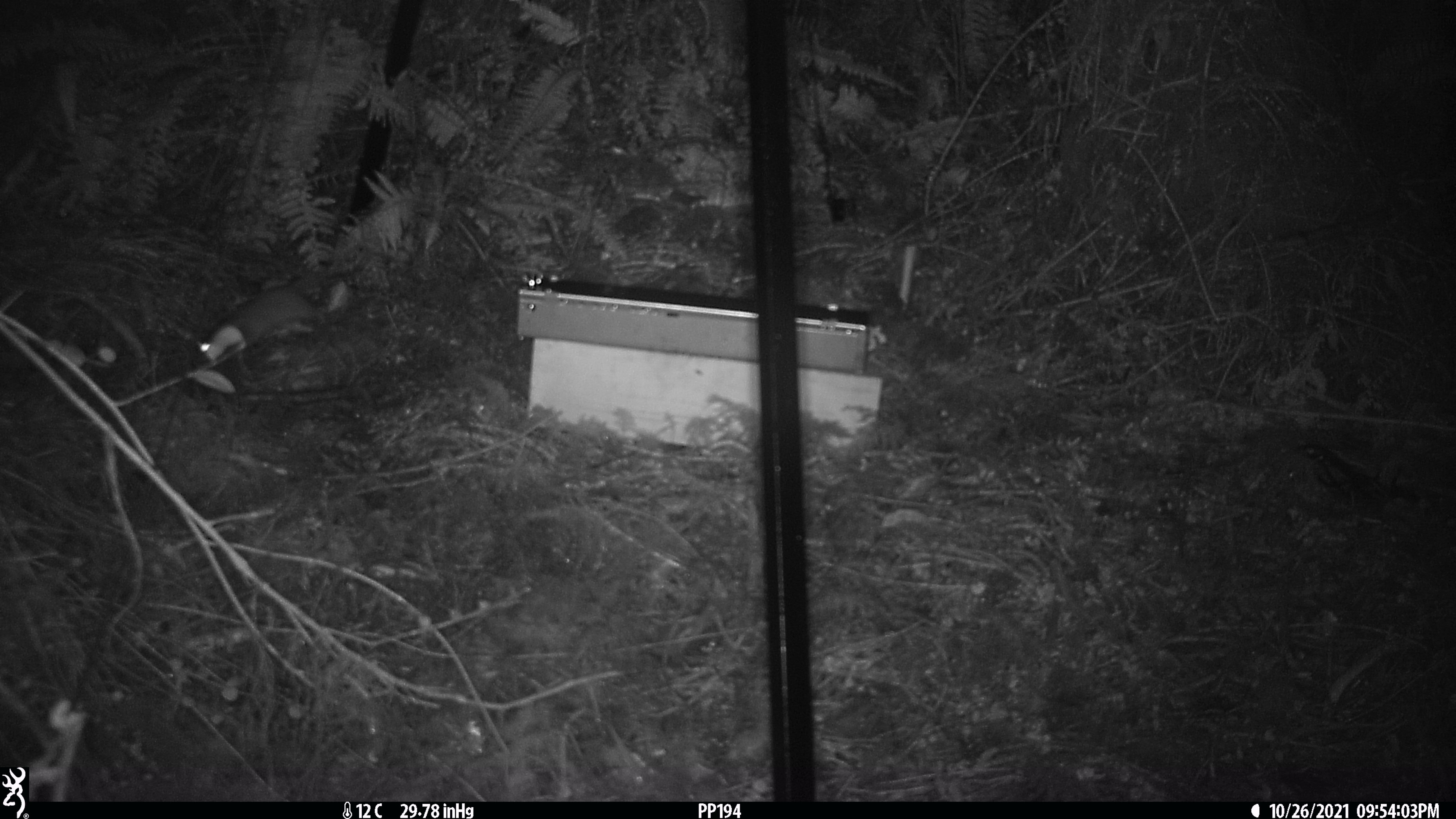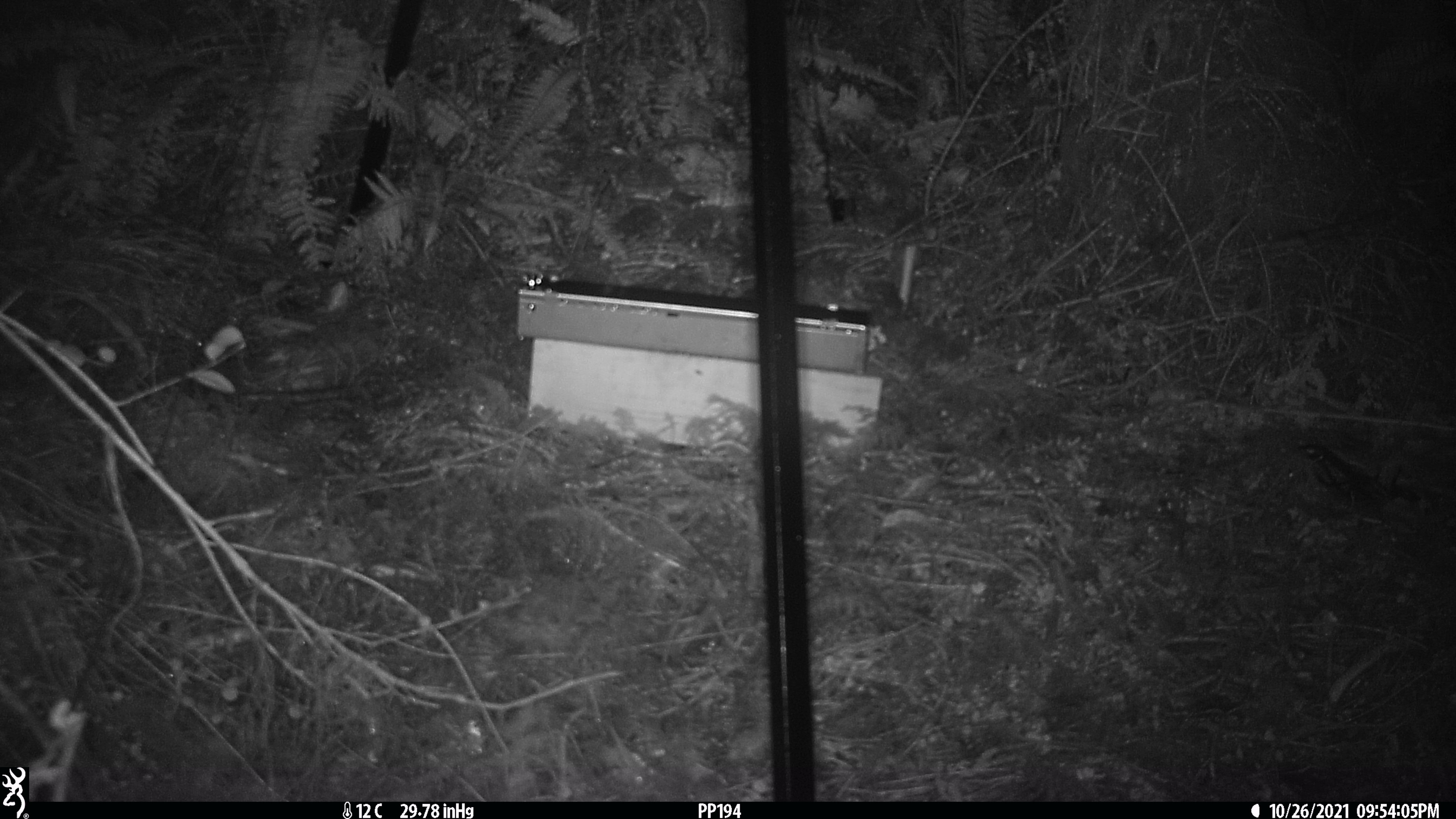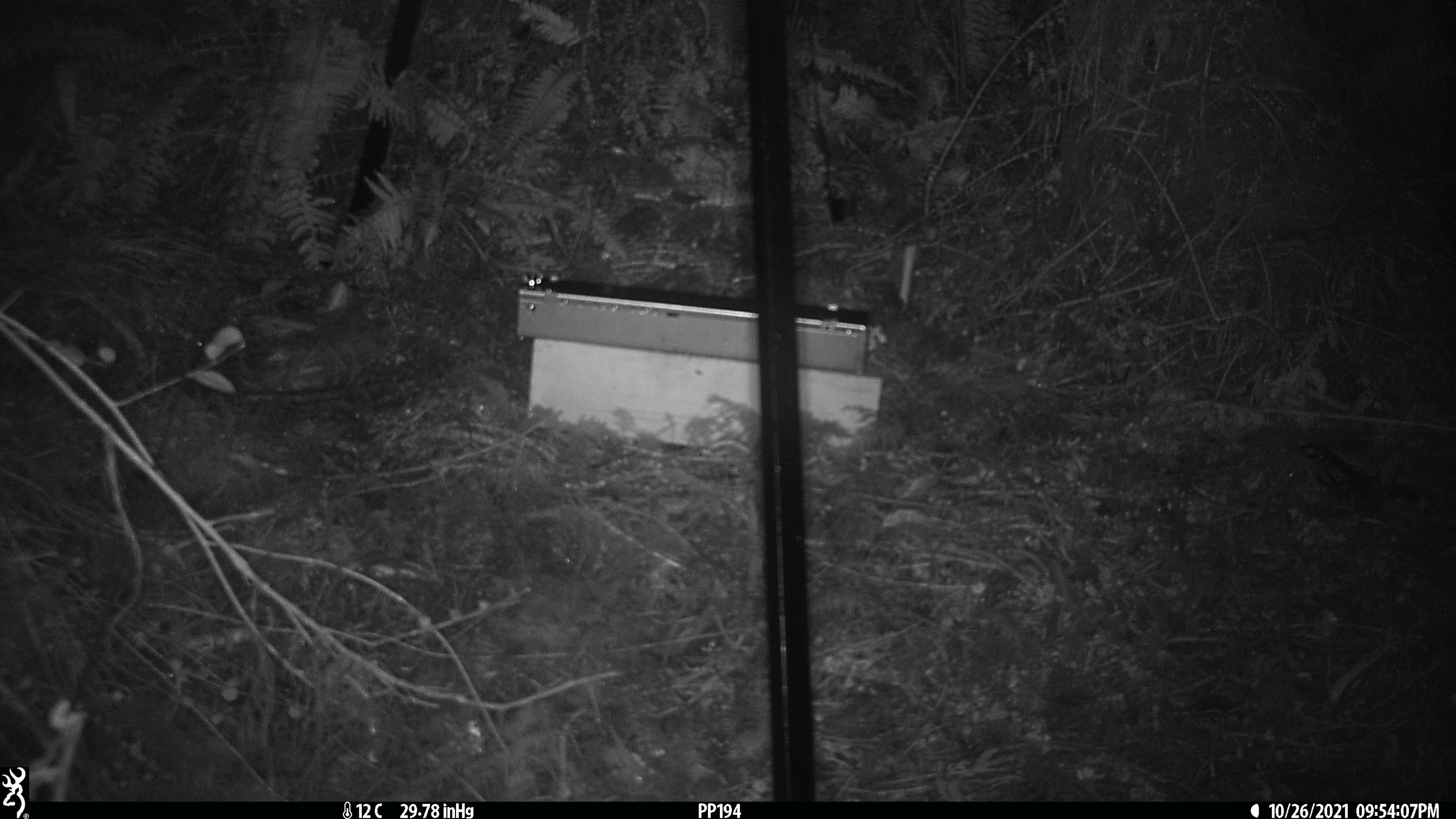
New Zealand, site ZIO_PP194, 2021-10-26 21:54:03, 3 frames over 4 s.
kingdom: Animalia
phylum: Chordata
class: Mammalia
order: Rodentia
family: Muridae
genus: Rattus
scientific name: Rattus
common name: rat